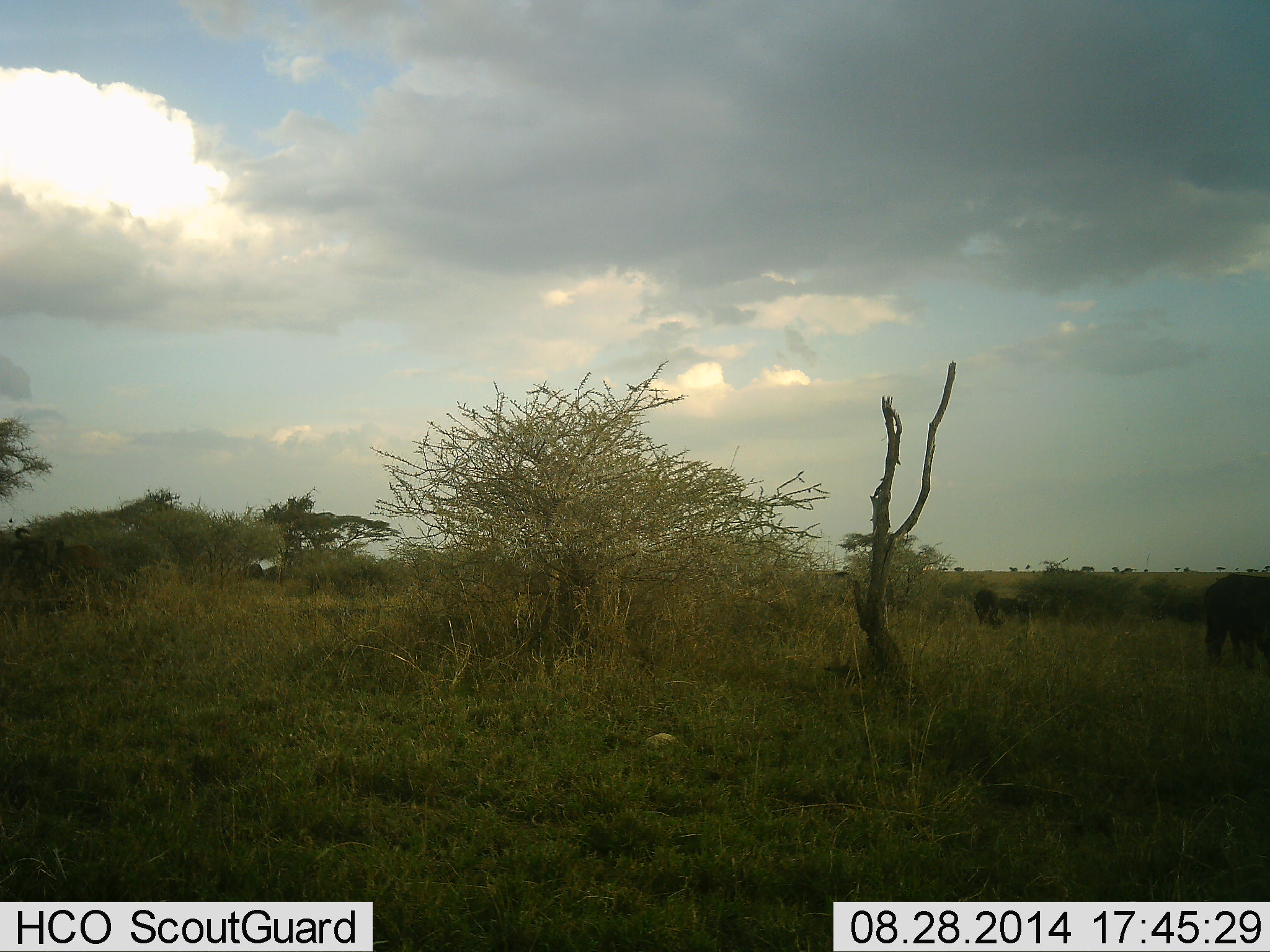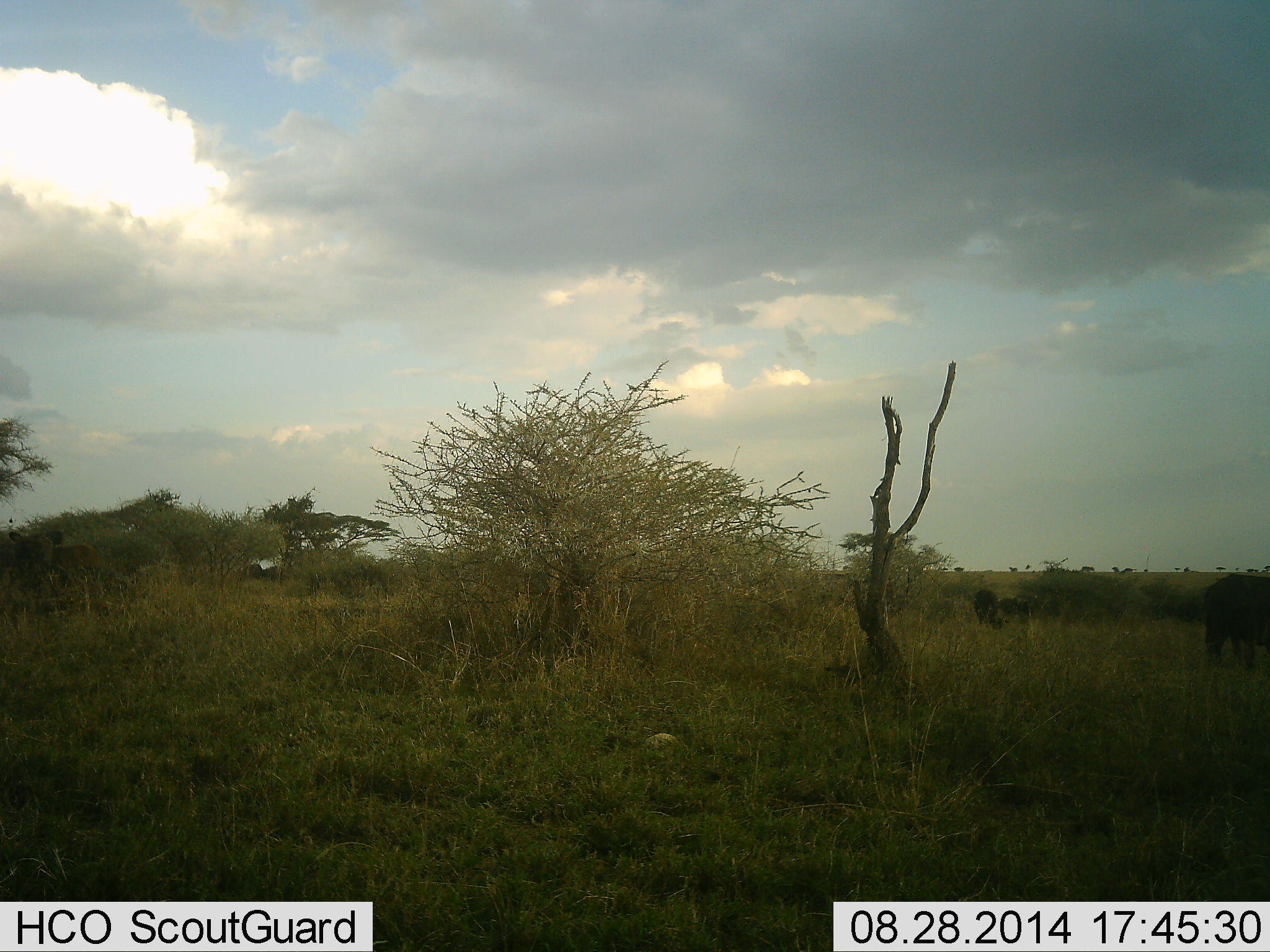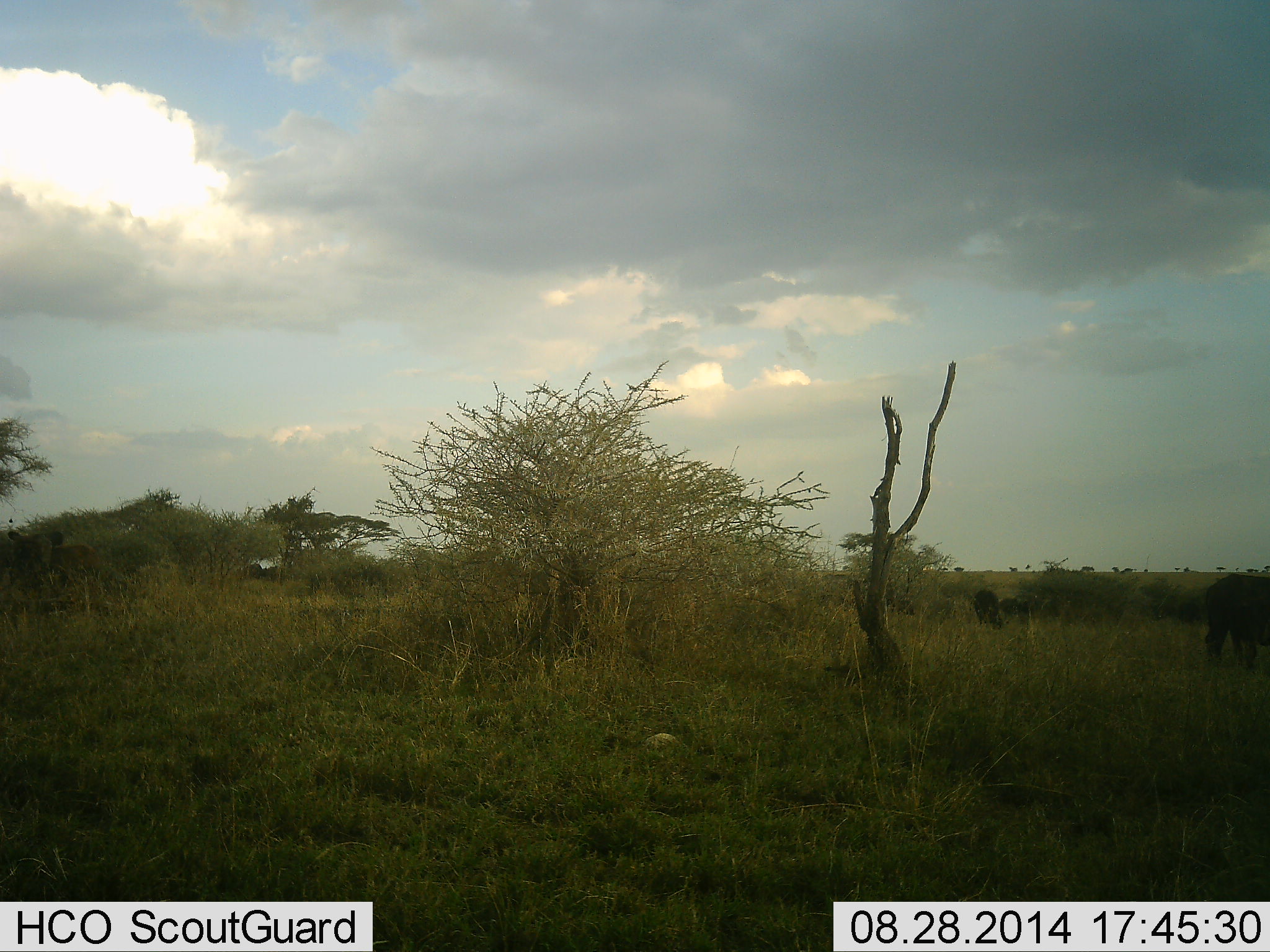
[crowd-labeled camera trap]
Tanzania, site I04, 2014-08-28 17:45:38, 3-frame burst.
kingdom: Animalia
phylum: Chordata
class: Mammalia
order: Artiodactyla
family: Bovidae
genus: Syncerus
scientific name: Syncerus caffer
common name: cape buffalo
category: buffalo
Buffalo (cape buffalo) (Syncerus caffer), count 5. Behavior (volunteer vote fractions): standing 83%, resting 0%, moving 17%, interacting 0%. Young present (vote fraction): 0%. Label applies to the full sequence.